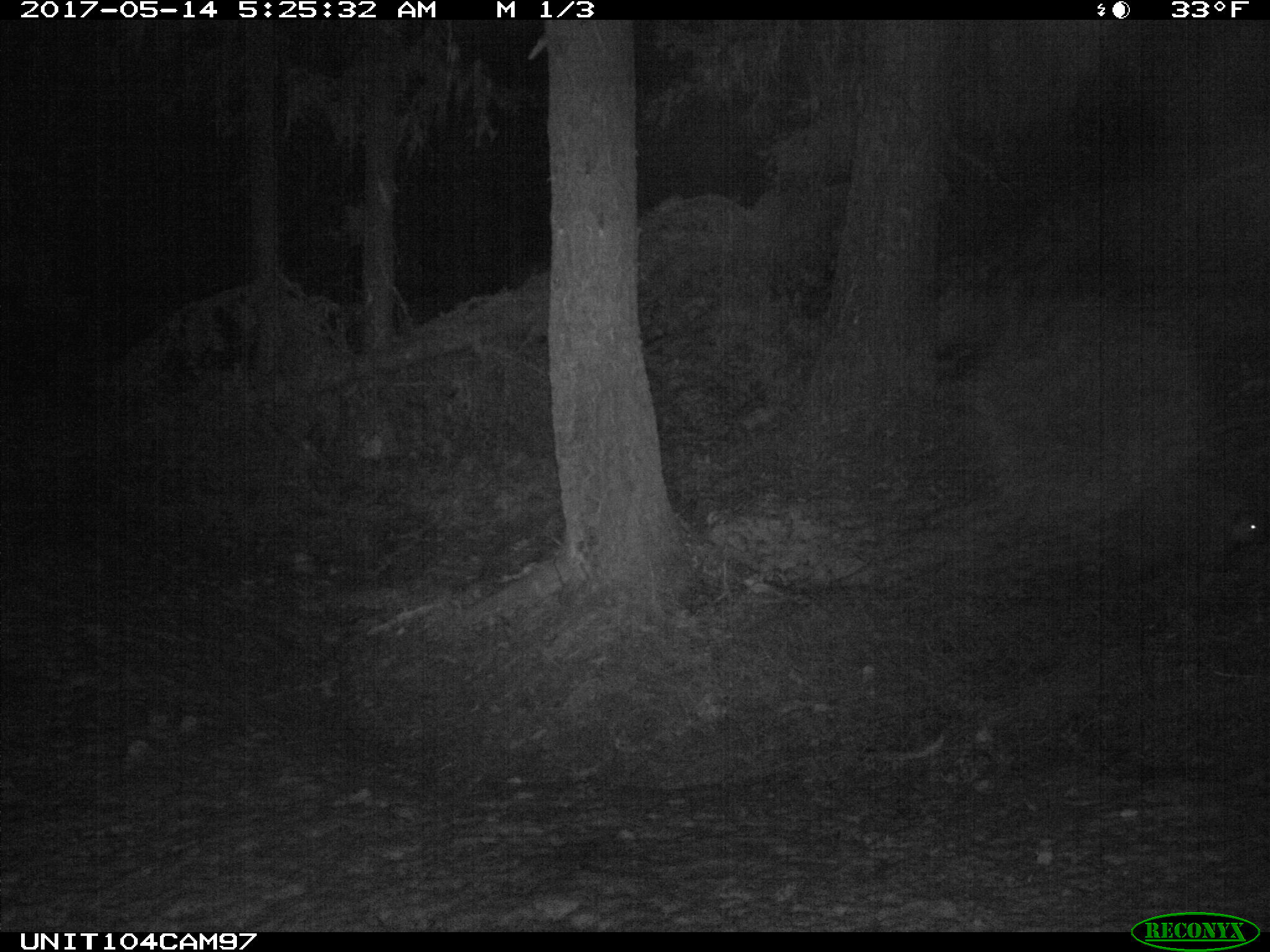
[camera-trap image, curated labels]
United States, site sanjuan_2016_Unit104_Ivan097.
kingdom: Animalia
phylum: Chordata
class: Mammalia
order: Rodentia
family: Erethizontidae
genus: Erethizon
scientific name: Erethizon dorsatum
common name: north american porcupine